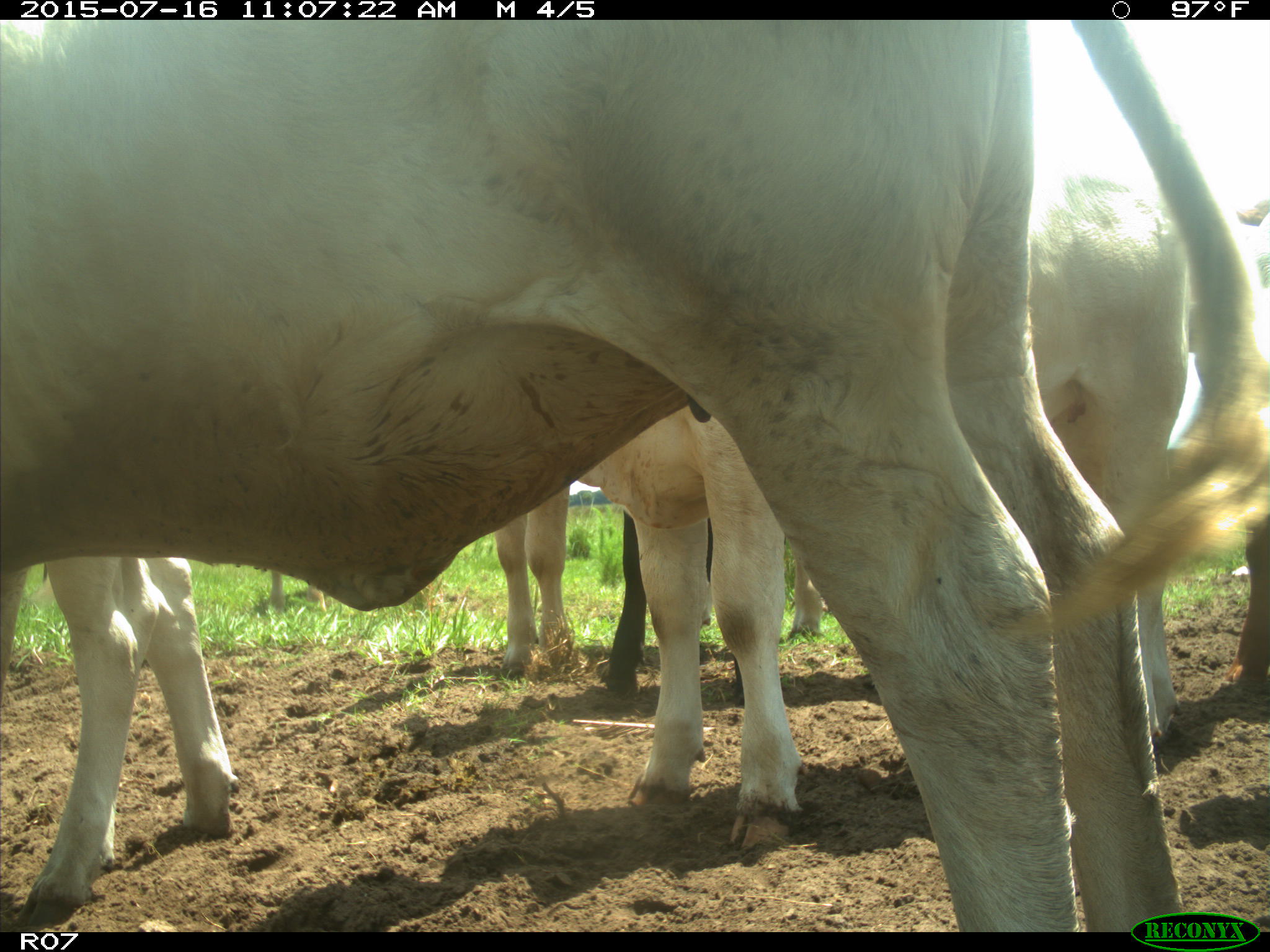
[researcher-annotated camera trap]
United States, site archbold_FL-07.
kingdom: Animalia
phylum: Chordata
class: Mammalia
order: Artiodactyla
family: Bovidae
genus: Bos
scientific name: Bos taurus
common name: domestic cow